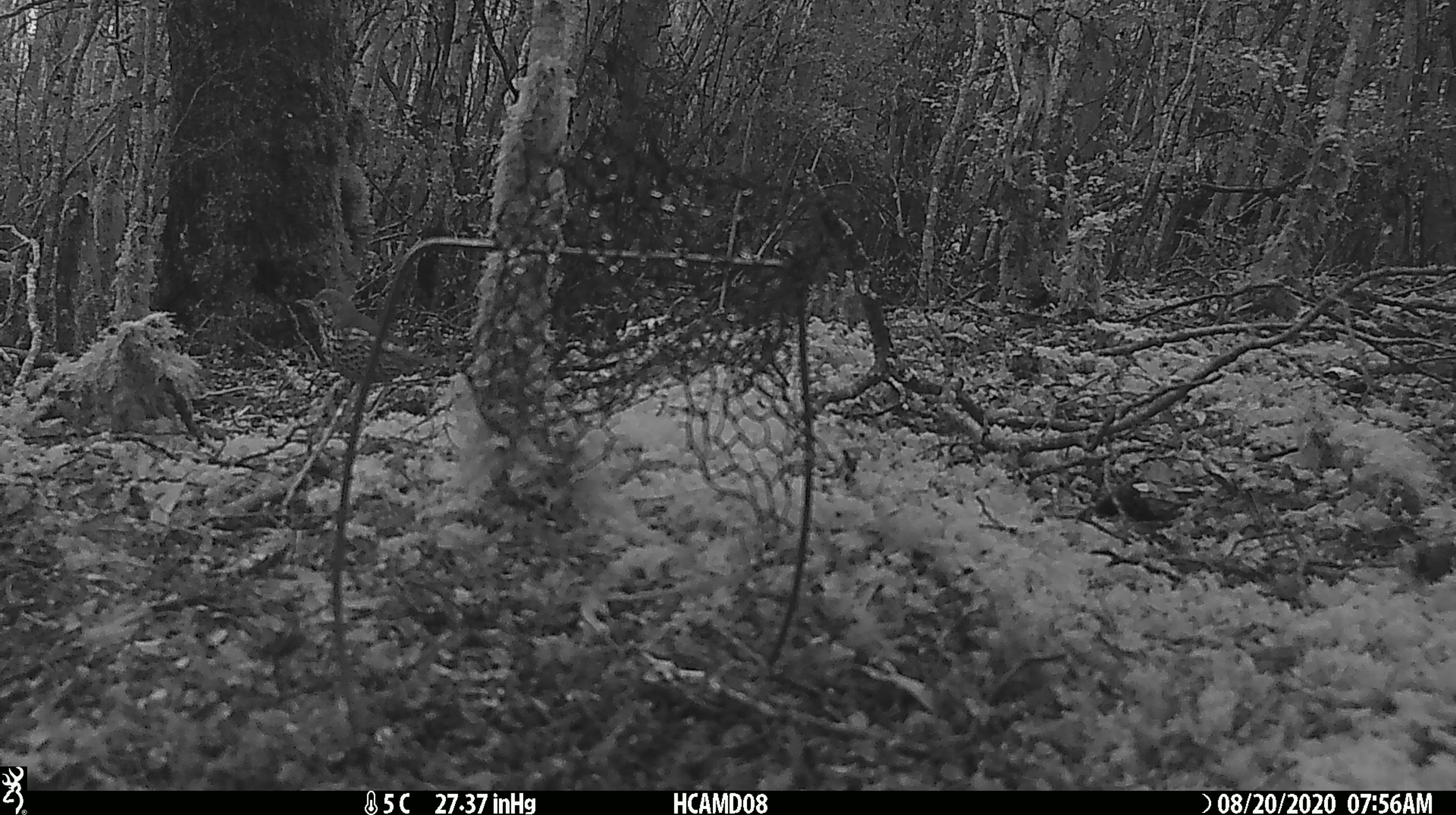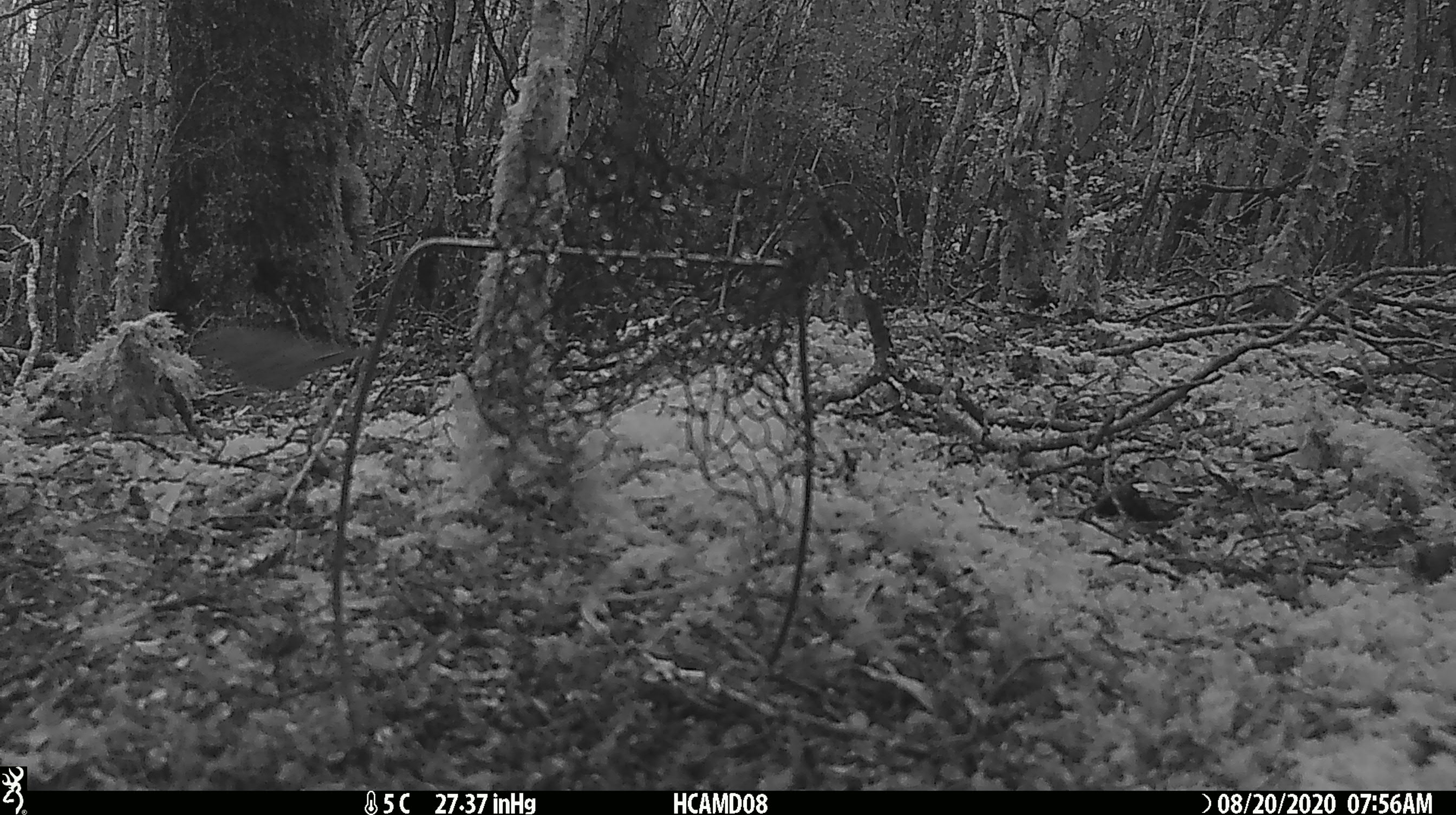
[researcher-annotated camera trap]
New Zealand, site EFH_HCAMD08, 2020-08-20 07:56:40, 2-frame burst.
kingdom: Animalia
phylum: Chordata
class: Aves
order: Passeriformes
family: Turdidae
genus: Turdus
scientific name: Turdus philomelos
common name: song thrush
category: thrush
Thrush (song thrush) (Turdus philomelos).